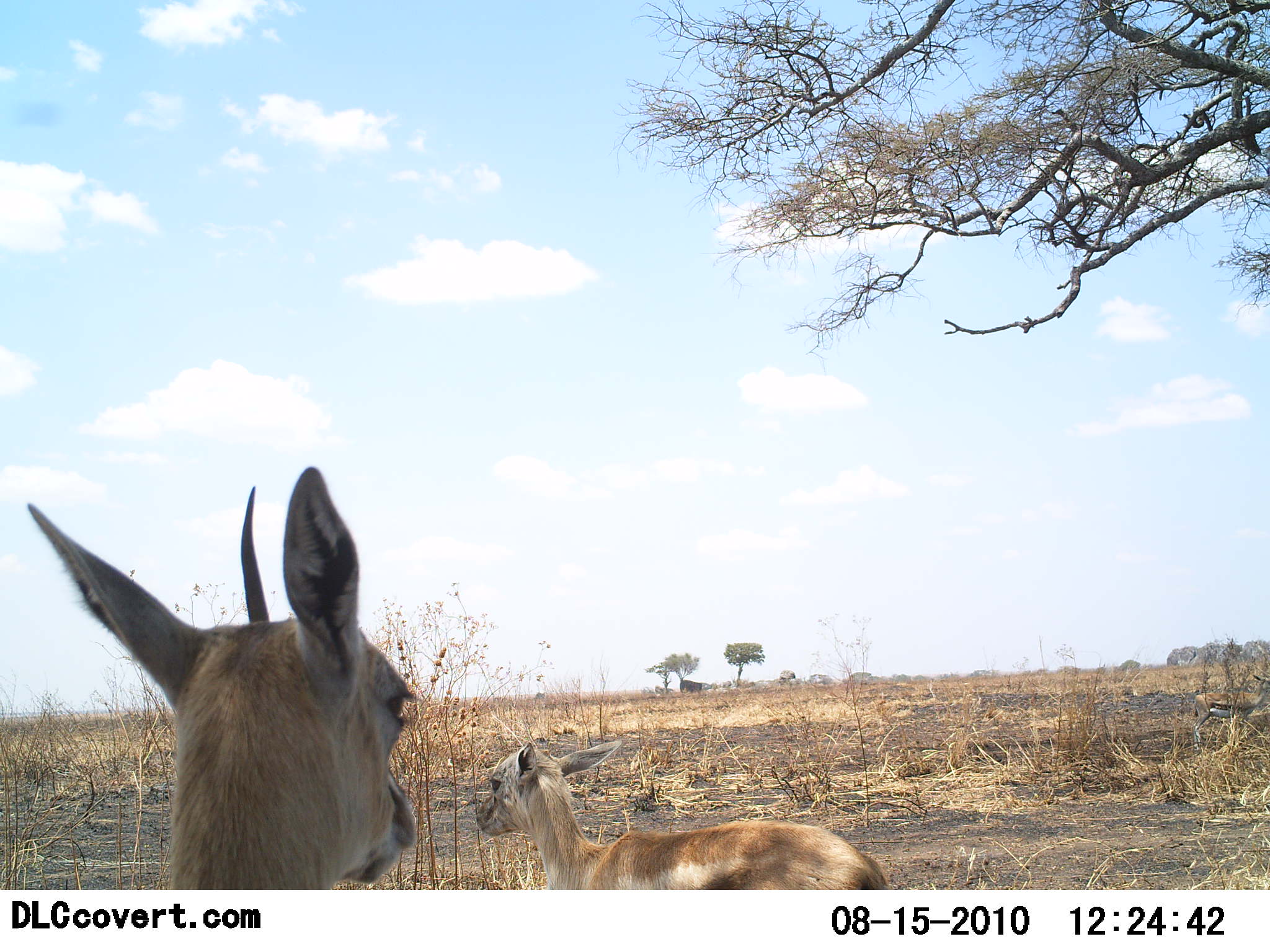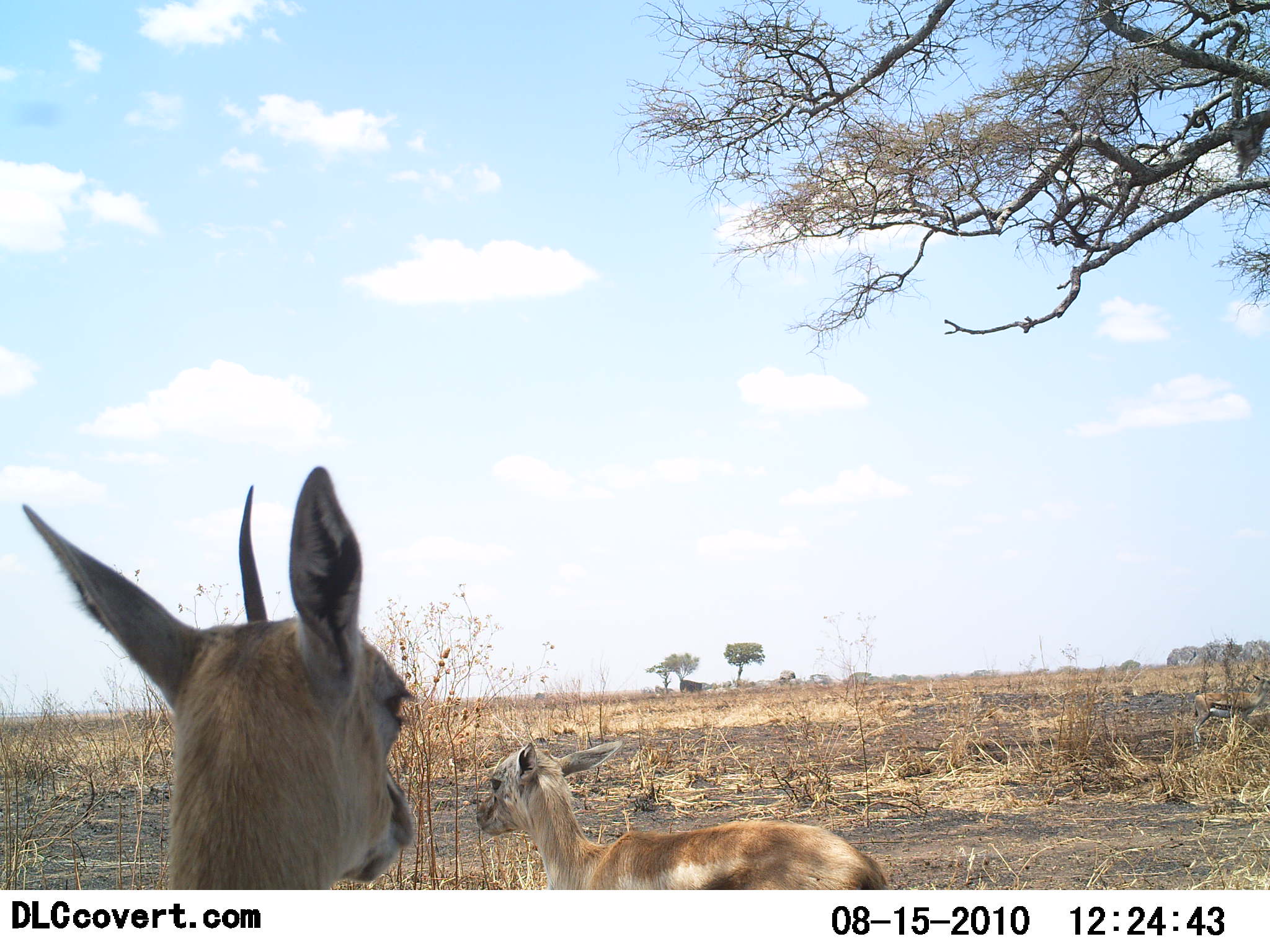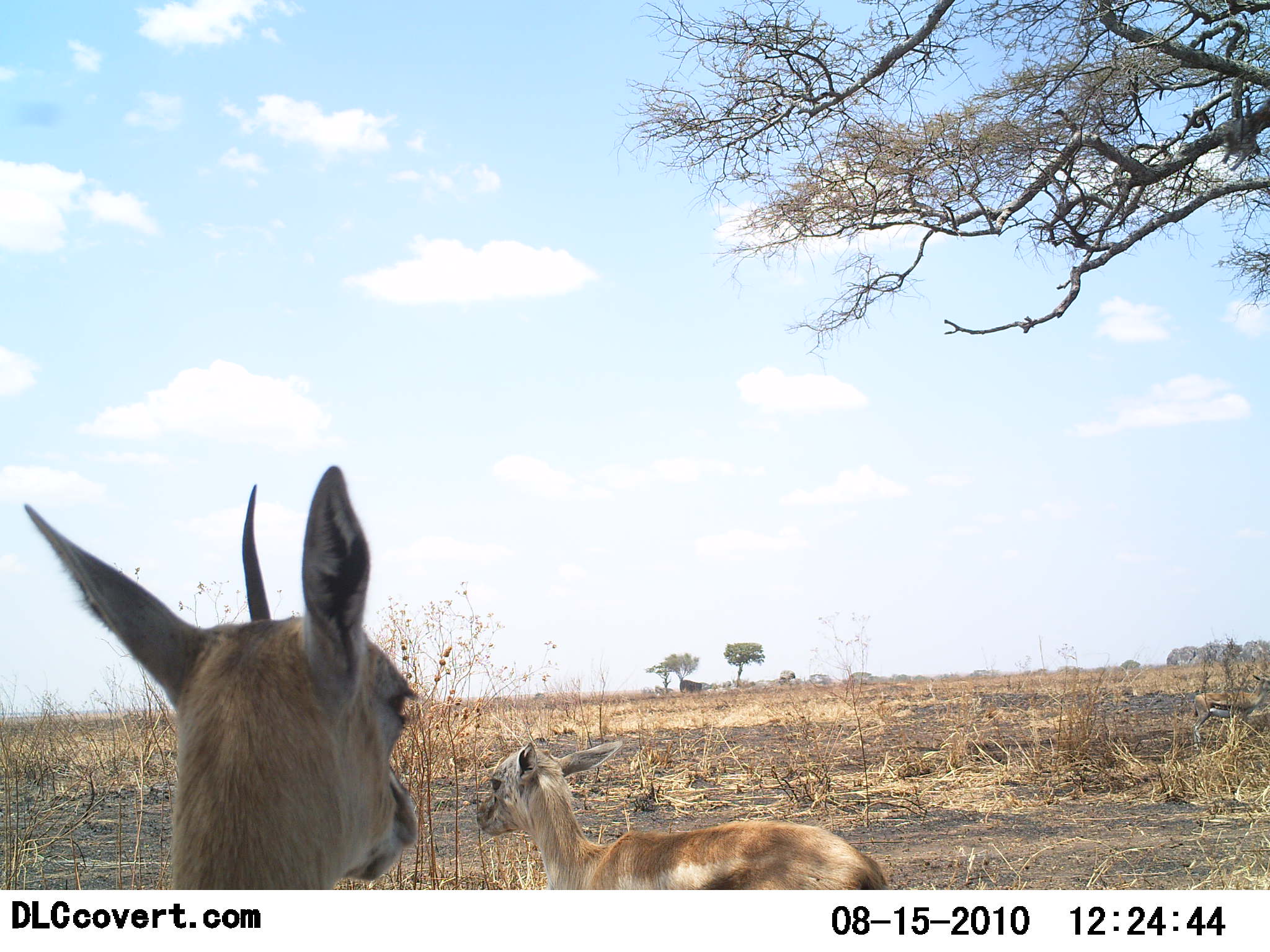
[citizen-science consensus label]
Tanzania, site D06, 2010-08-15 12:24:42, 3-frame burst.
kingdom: Animalia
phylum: Chordata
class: Mammalia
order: Artiodactyla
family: Bovidae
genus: Eudorcas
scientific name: Eudorcas thomsonii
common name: thomson's gazelle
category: gazellethomsons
Gazellethomsons (thomson's gazelle) (Eudorcas thomsonii), count 2. Behavior (volunteer vote fractions): standing 64%, resting 45%, moving 0%, interacting 0%. Young present (vote fraction): 45%. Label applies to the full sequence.